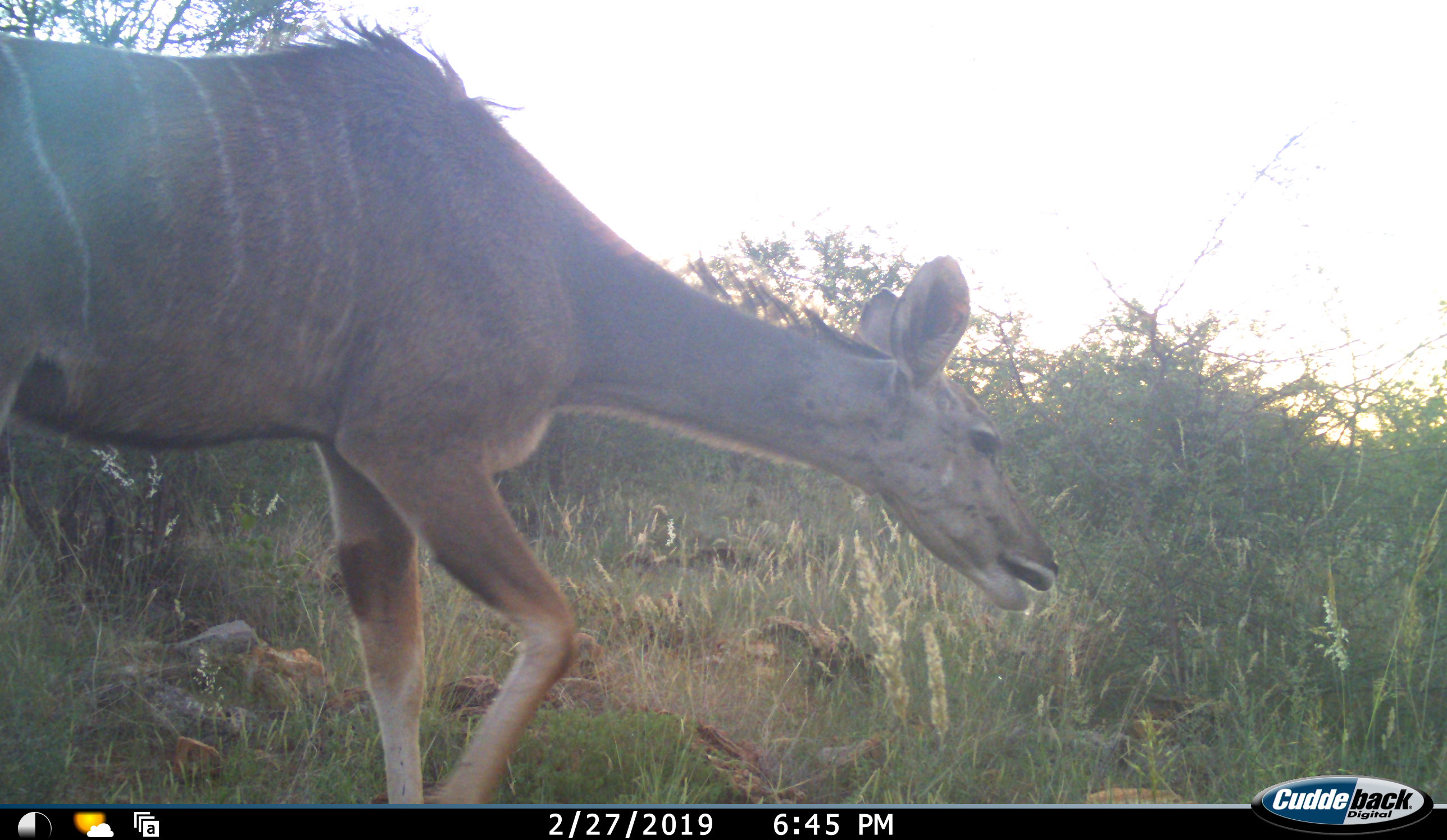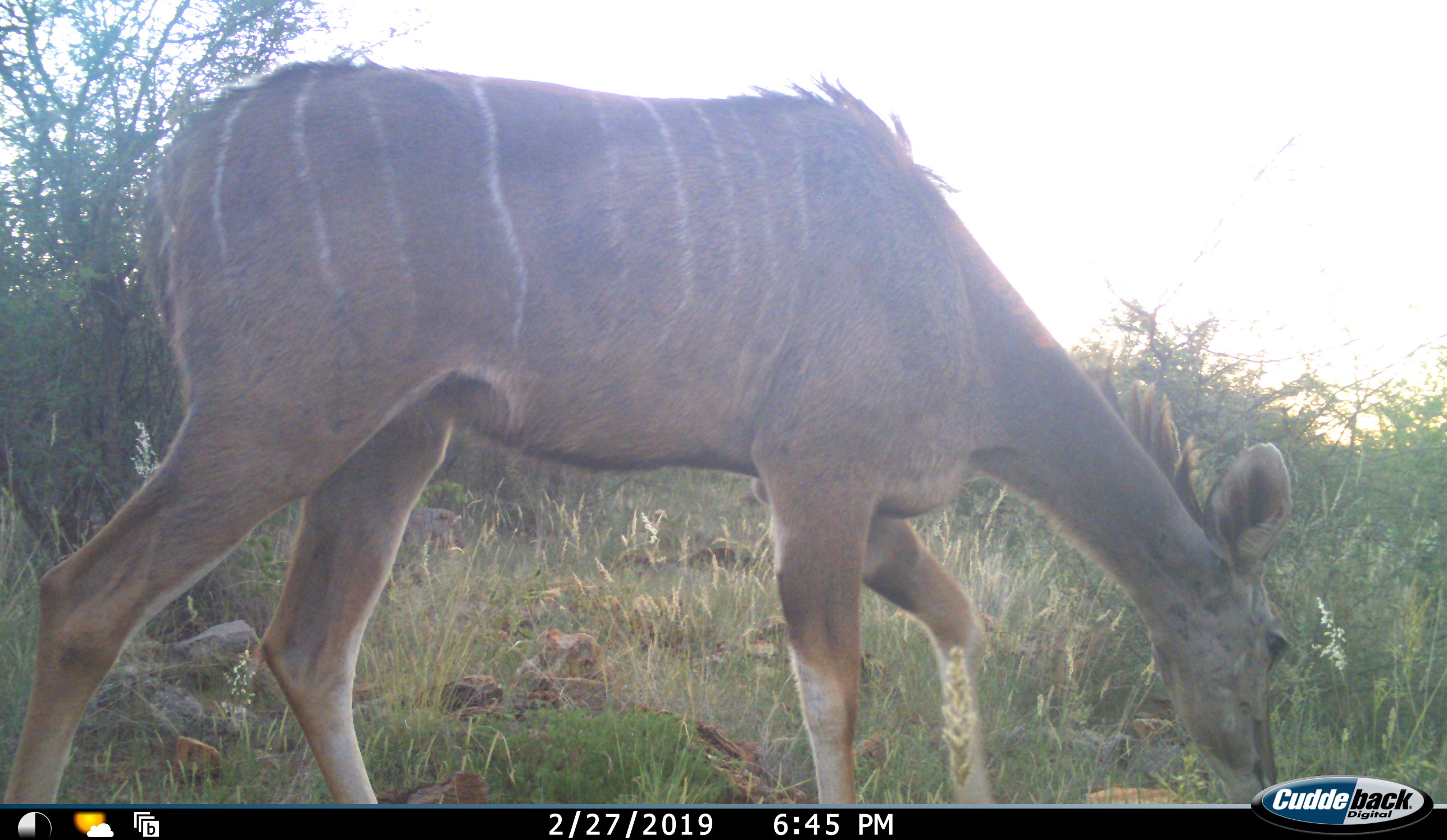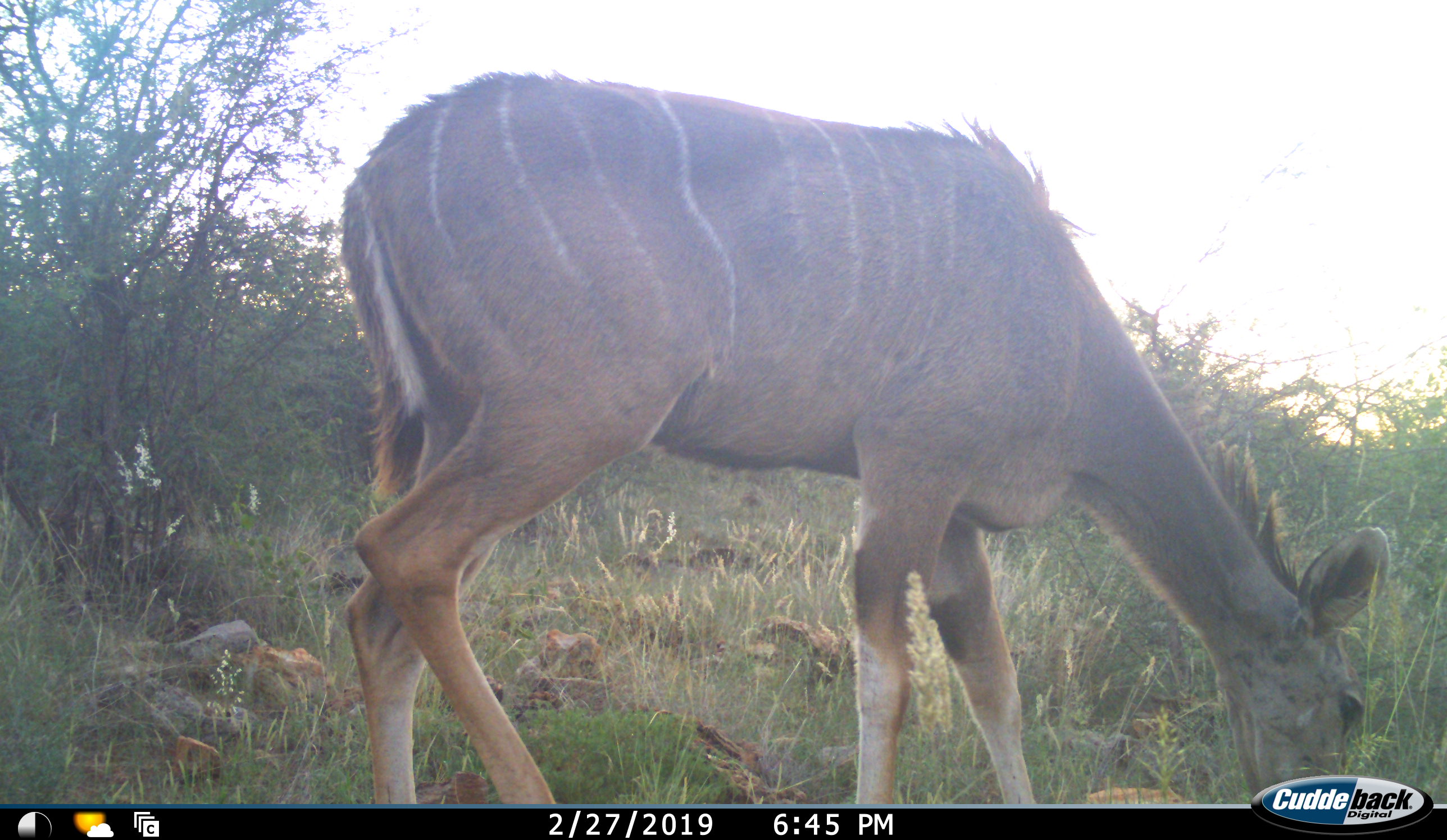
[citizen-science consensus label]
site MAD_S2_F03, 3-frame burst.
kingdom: Animalia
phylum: Chordata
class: Mammalia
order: Artiodactyla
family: Bovidae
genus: Tragelaphus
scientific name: Tragelaphus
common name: kudu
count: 1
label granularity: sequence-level